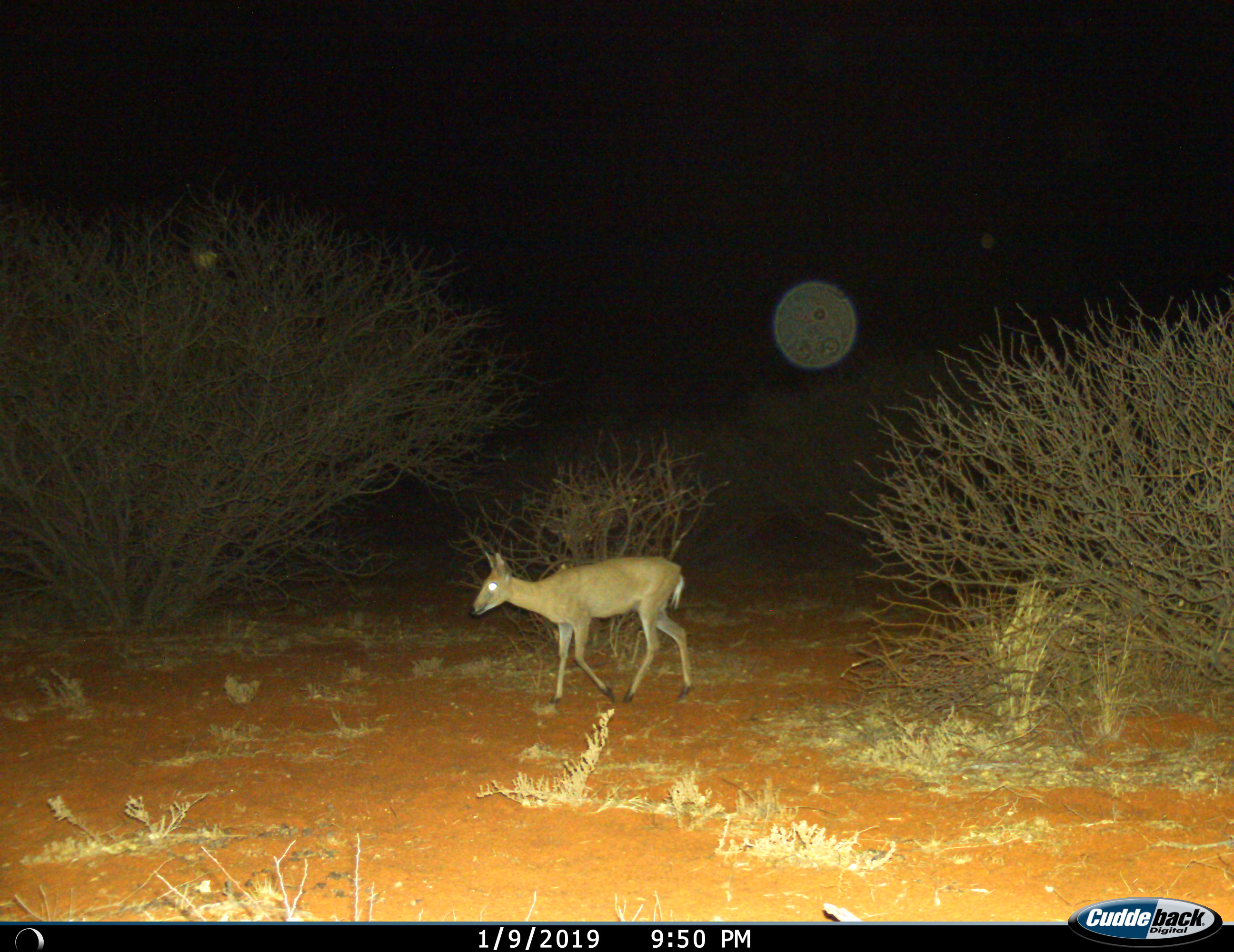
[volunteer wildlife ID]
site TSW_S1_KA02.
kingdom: Animalia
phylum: Chordata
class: Mammalia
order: Artiodactyla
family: Bovidae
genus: Sylvicapra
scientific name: Sylvicapra grimmia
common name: common duiker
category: duikercommongrey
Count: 1.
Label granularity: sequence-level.